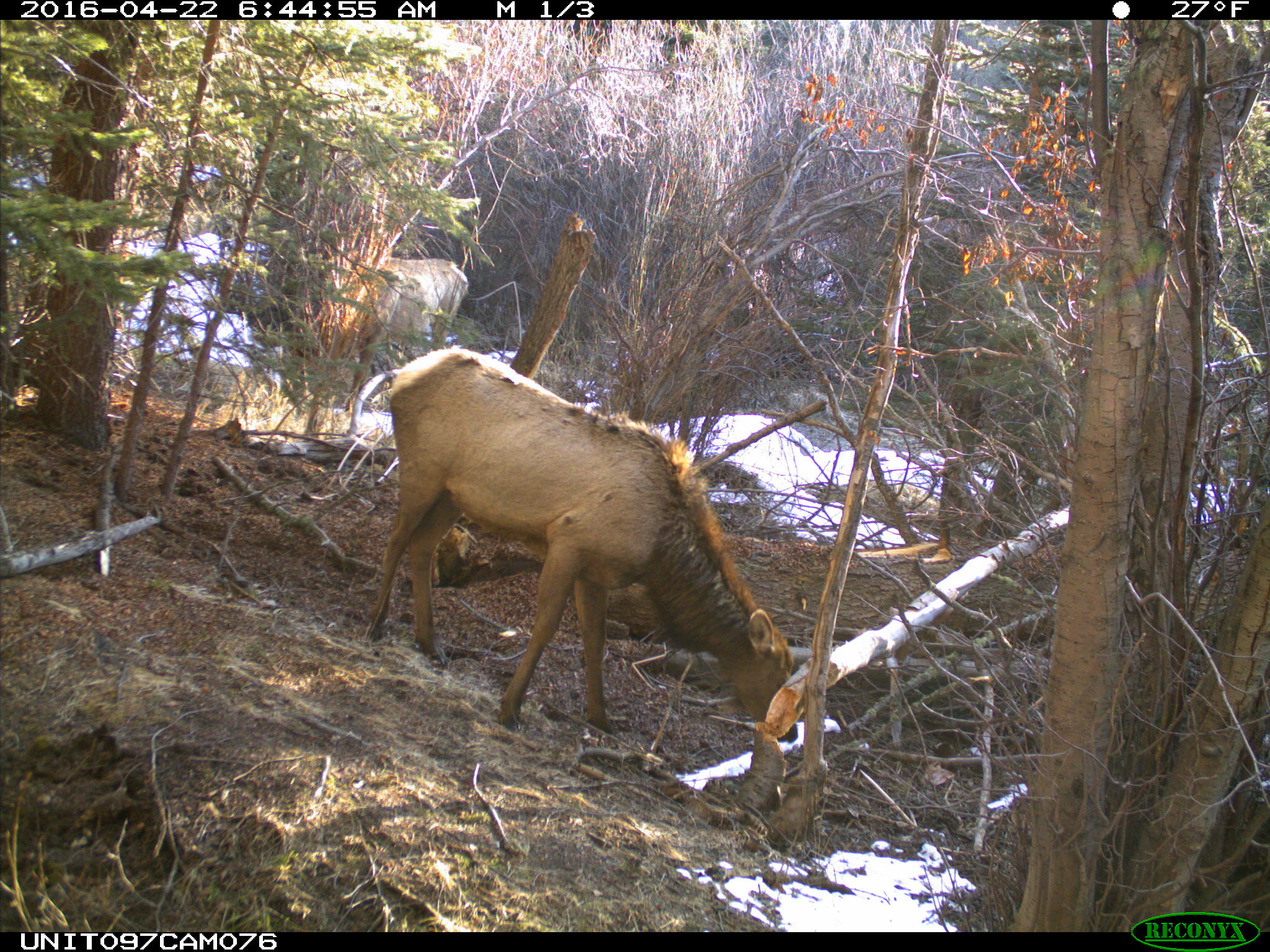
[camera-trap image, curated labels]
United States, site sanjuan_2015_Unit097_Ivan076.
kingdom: Animalia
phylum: Chordata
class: Mammalia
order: Artiodactyla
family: Cervidae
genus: Cervus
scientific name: Cervus elaphus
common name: red deer